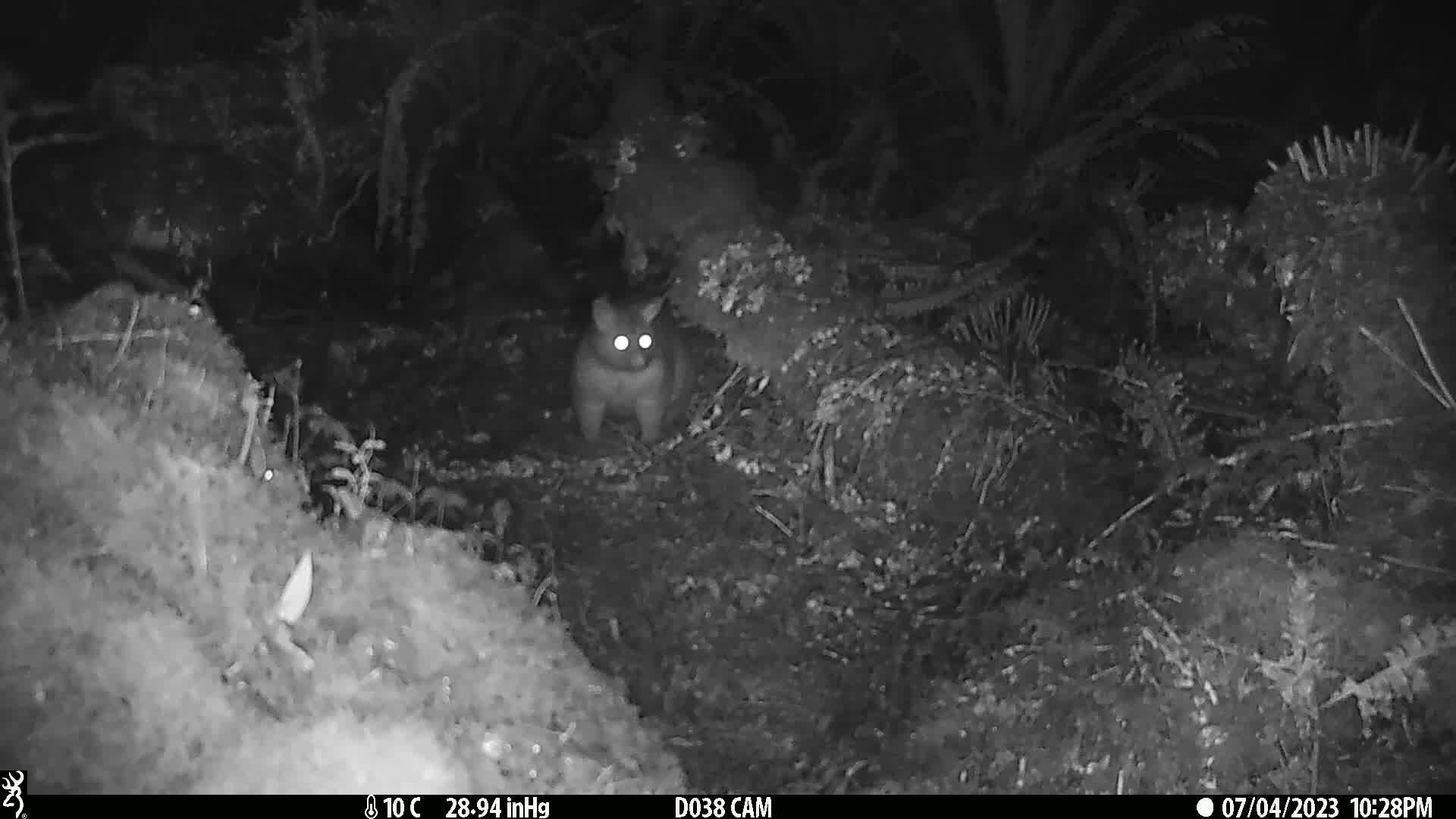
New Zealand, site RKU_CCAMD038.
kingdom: Animalia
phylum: Chordata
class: Mammalia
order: Diprotodontia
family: Phalangeridae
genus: Trichosurus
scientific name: Trichosurus vulpecula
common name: common brushtail possum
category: possum